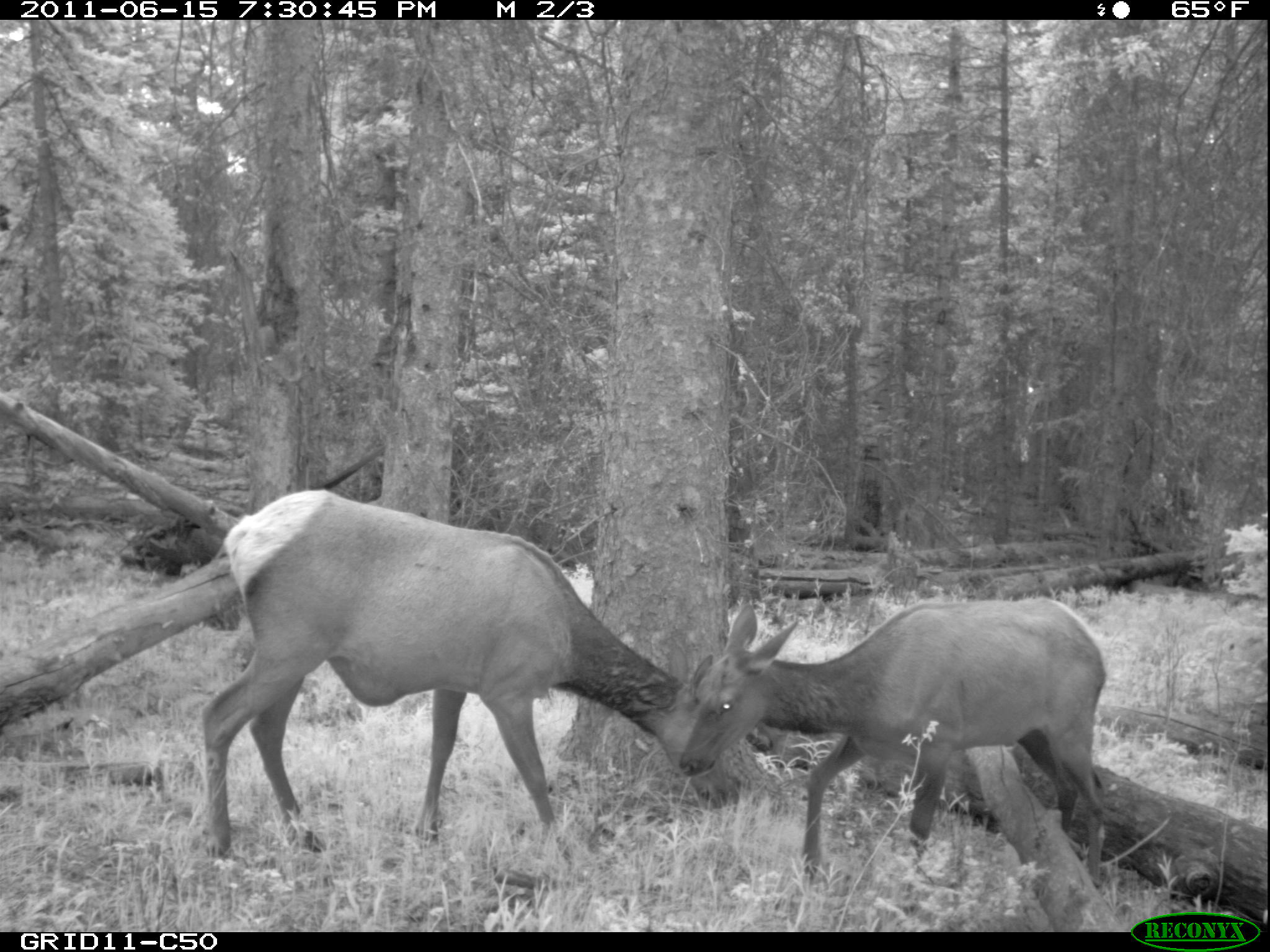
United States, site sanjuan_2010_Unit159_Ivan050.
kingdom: Animalia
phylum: Chordata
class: Mammalia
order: Artiodactyla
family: Cervidae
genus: Cervus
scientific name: Cervus elaphus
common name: red deer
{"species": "Cervus elaphus (red deer)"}